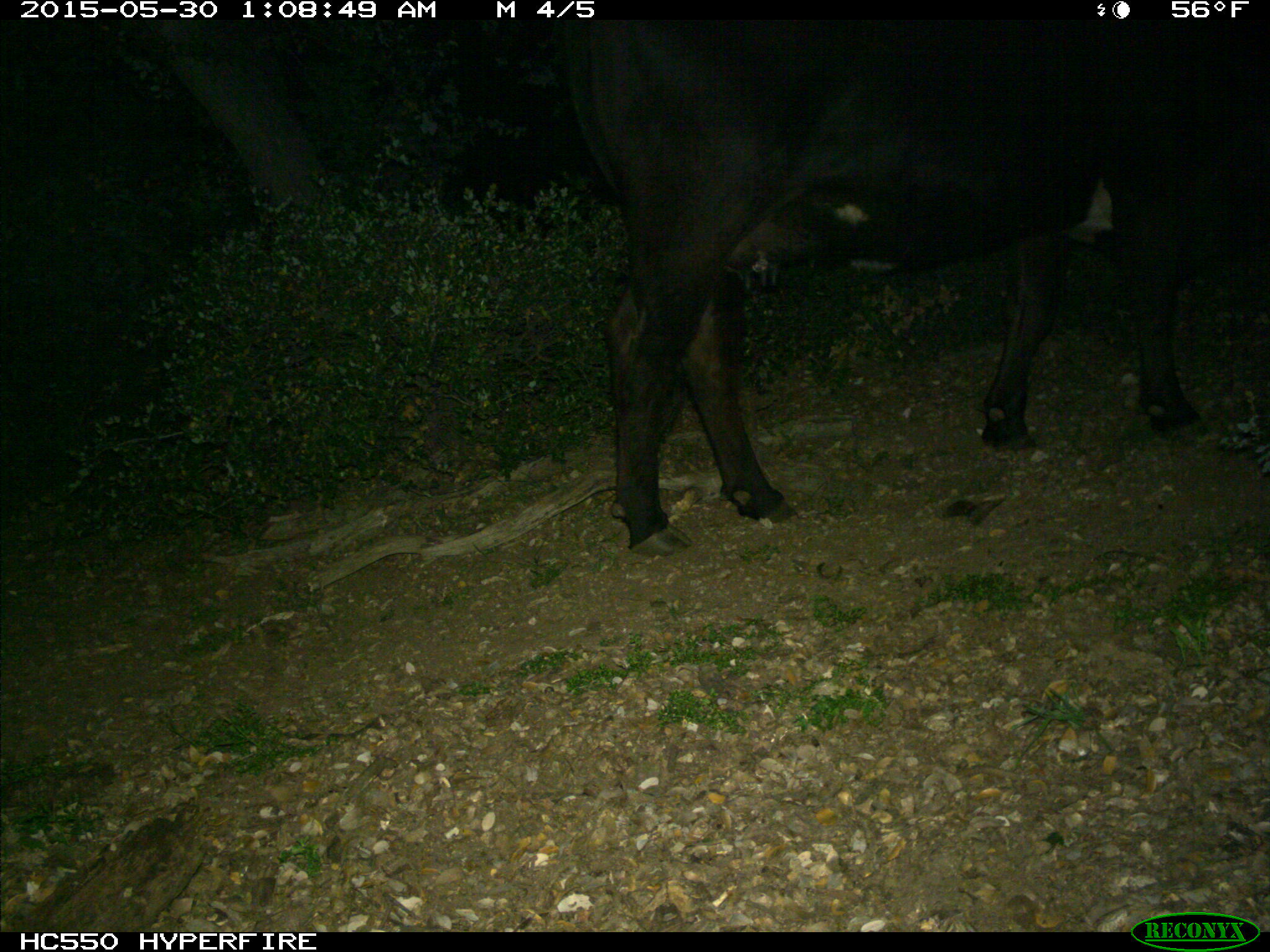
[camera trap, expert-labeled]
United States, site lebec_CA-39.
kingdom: Animalia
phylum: Chordata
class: Mammalia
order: Artiodactyla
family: Bovidae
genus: Bos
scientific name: Bos taurus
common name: domestic cow